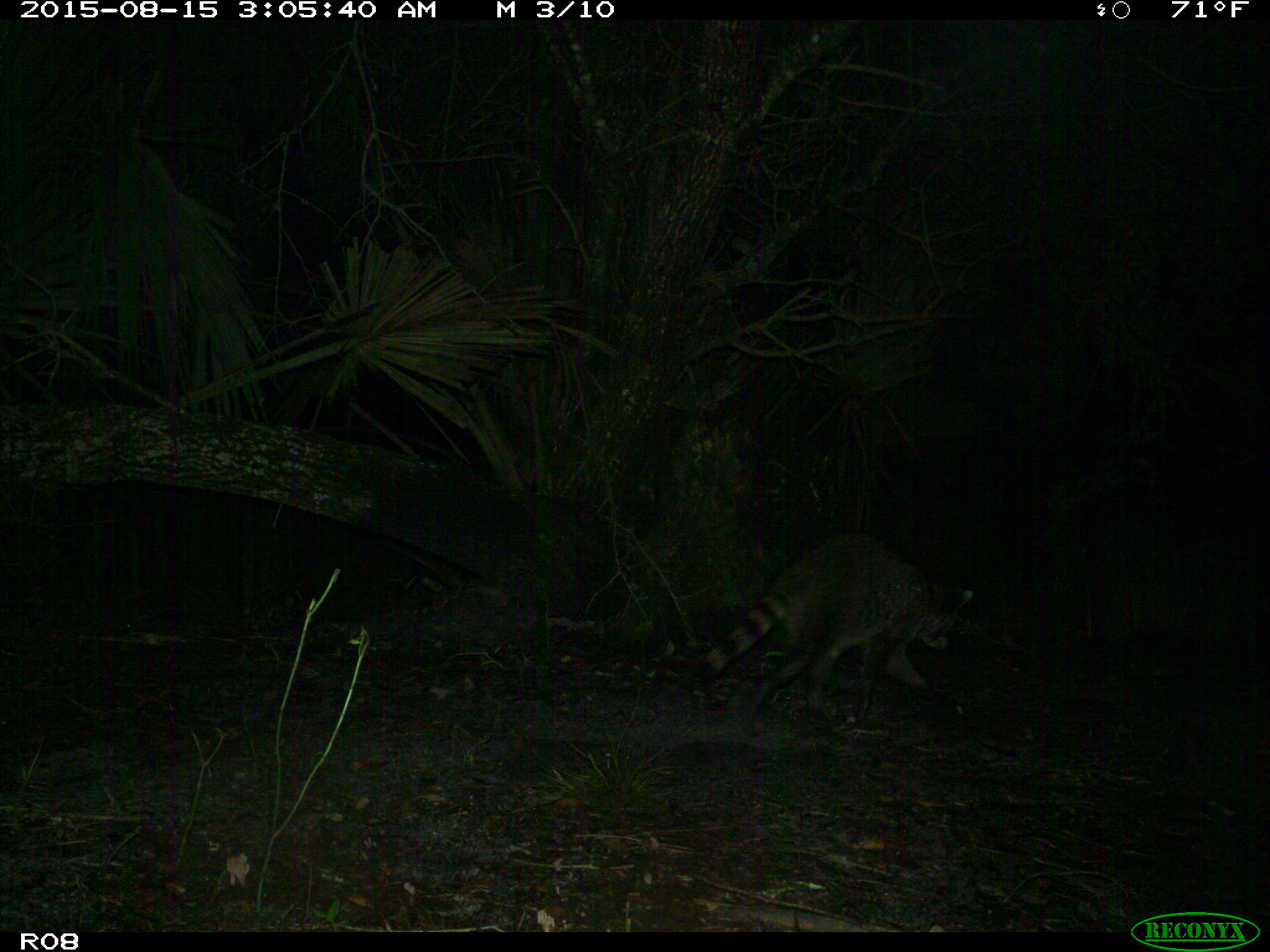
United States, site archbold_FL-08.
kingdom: Animalia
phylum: Chordata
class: Mammalia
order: Carnivora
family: Procyonidae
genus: Procyon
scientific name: Procyon lotor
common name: common raccoon